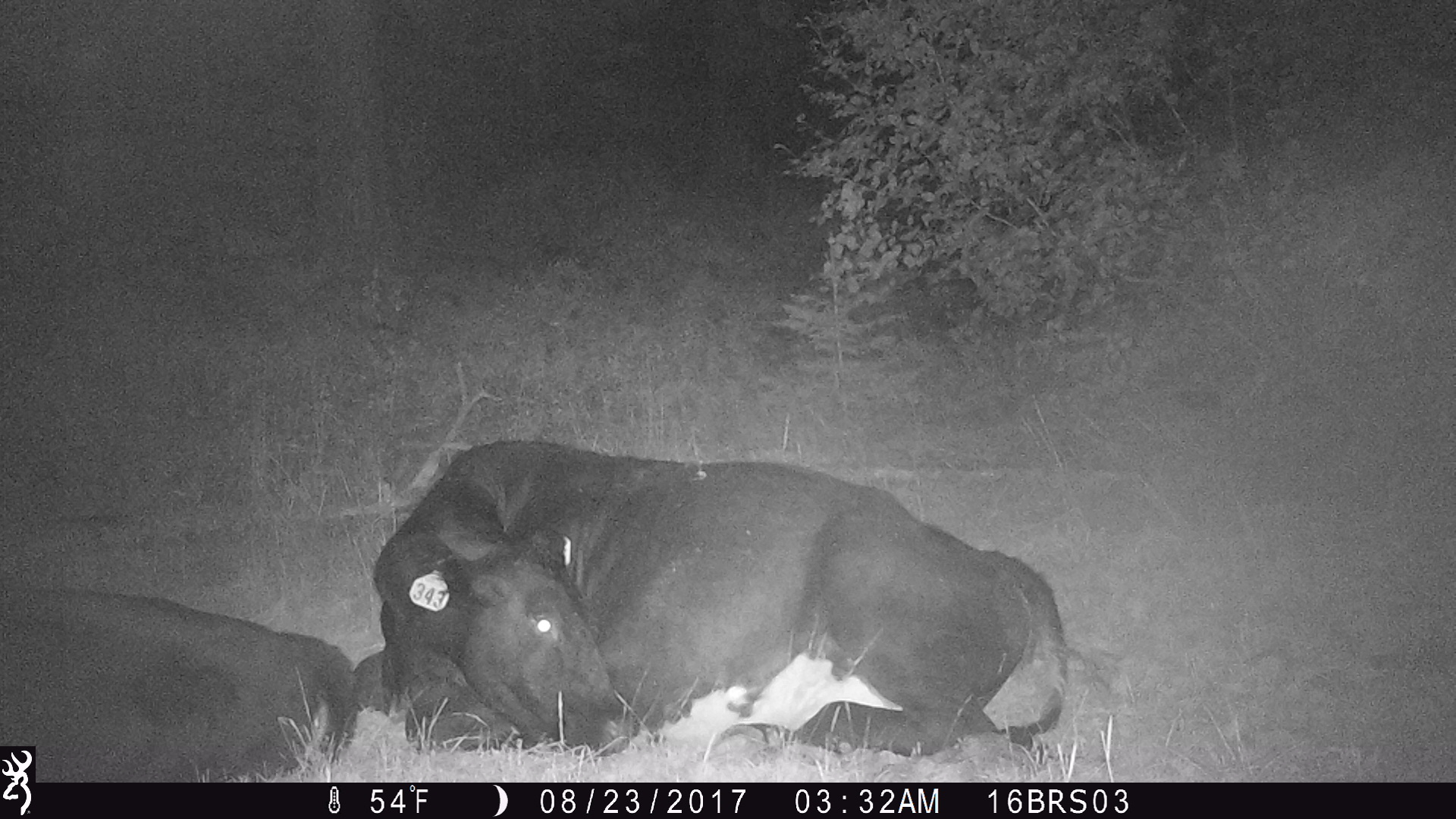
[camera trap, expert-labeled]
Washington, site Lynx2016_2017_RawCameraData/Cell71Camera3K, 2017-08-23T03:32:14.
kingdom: Animalia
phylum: Chordata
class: Mammalia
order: Artiodactyla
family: Bovidae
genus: Bos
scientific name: Bos taurus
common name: domestic cattle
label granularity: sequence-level